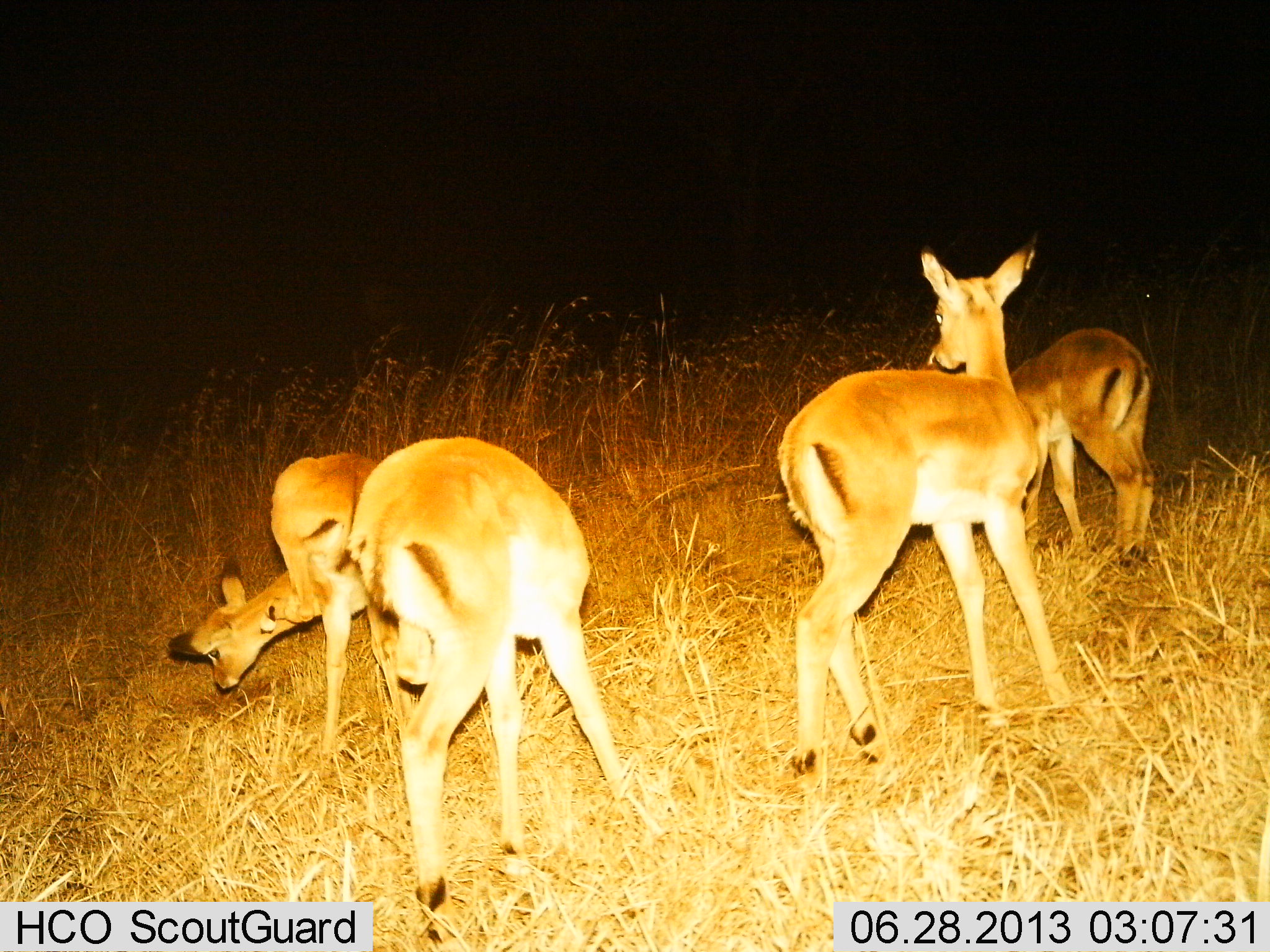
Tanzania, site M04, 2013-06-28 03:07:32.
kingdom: Animalia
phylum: Chordata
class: Mammalia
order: Artiodactyla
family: Bovidae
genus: Aepyceros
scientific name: Aepyceros melampus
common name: impala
Impala (Aepyceros melampus), count 4. Behavior (volunteer vote fractions): standing 80%, resting 10%, moving 10%, interacting 0%. Young present (vote fraction): 10%. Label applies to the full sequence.